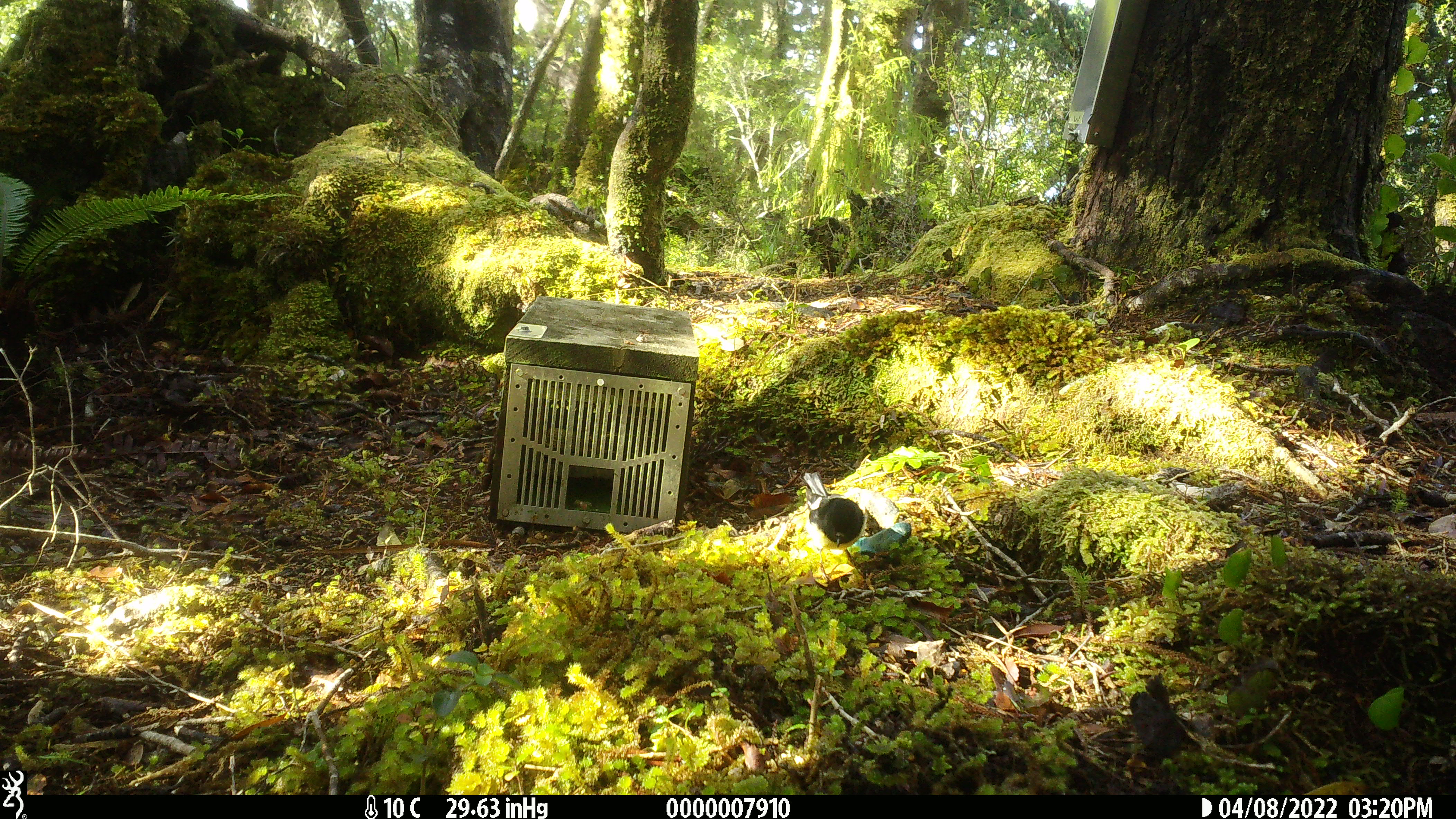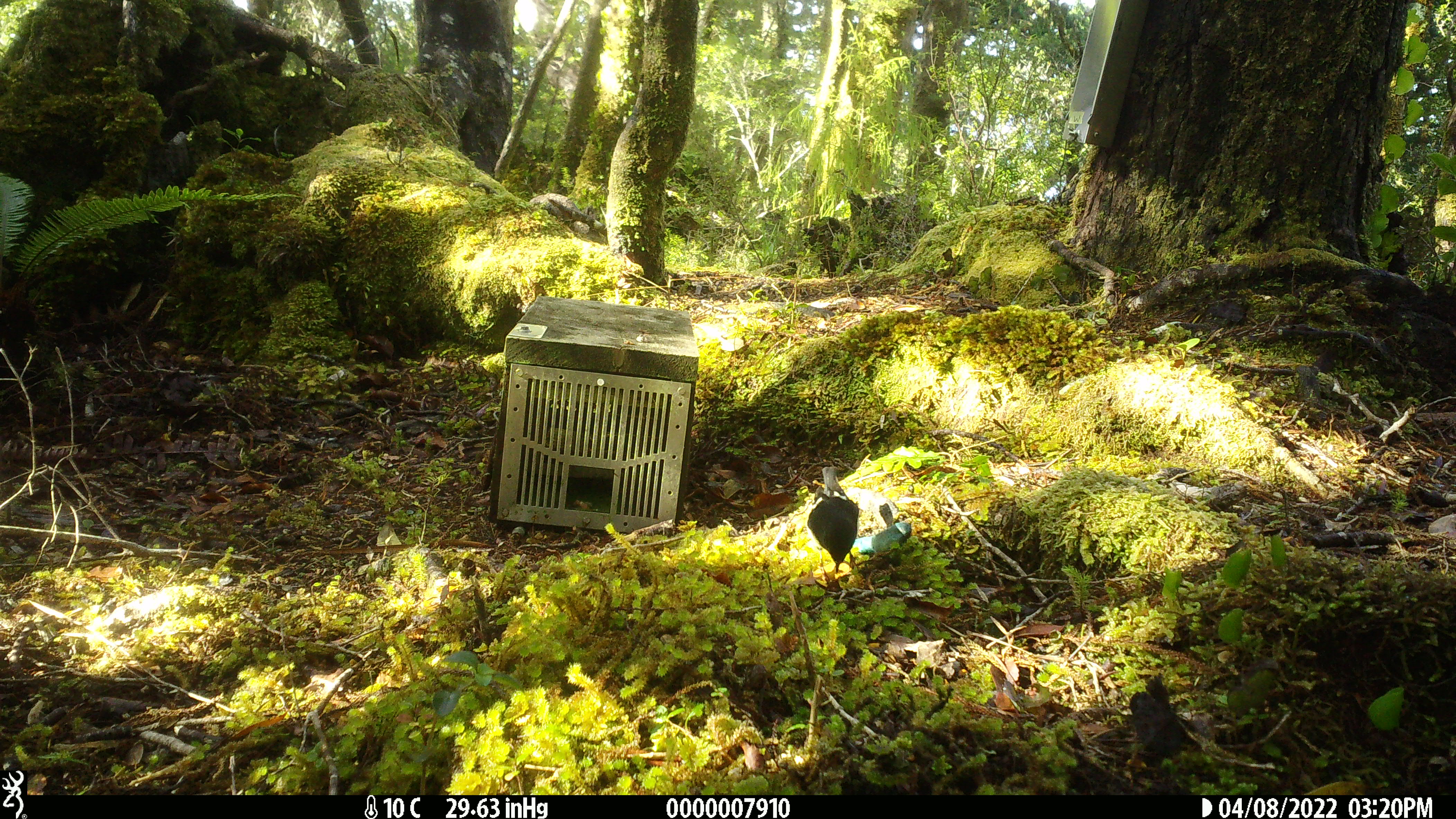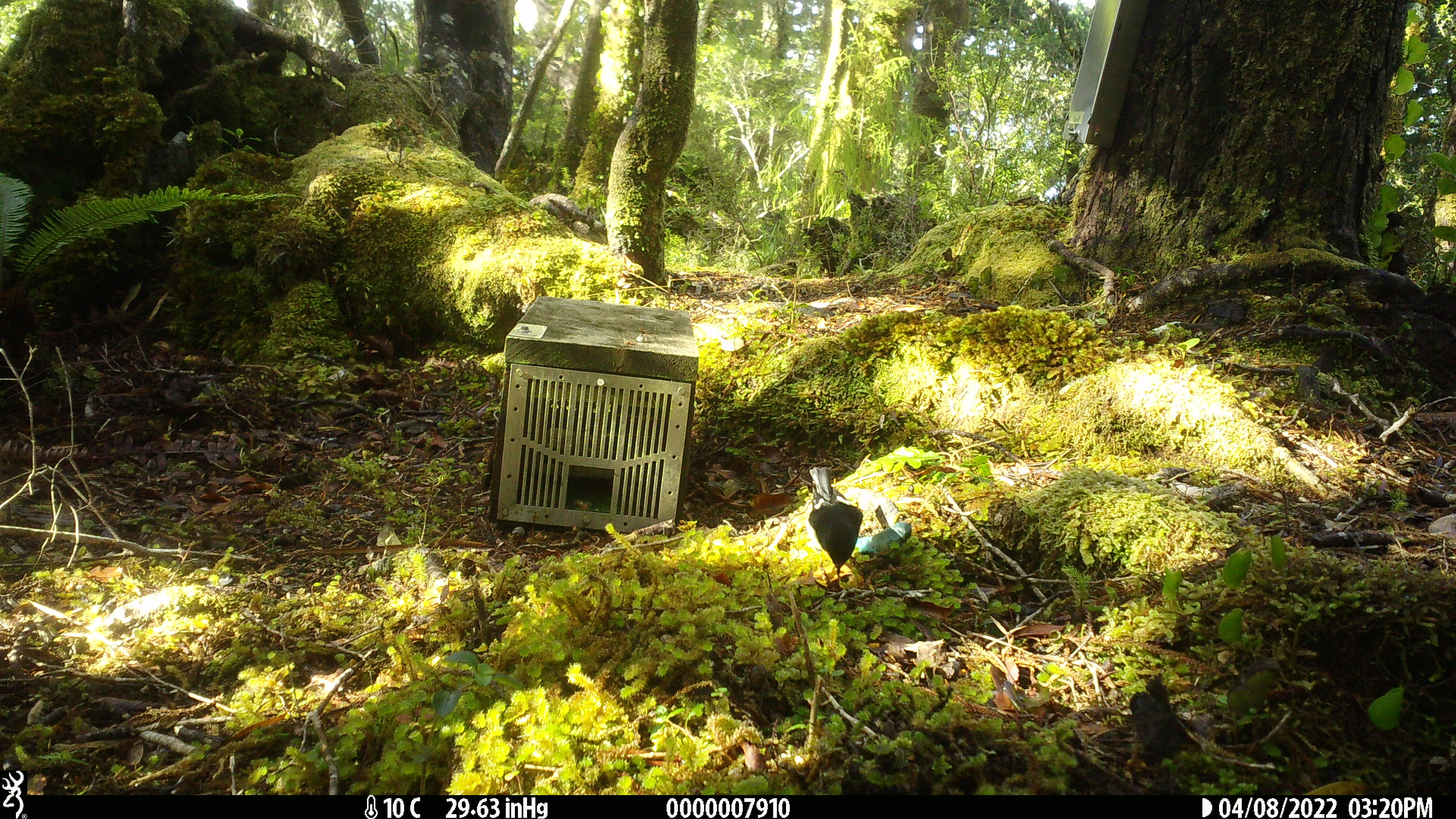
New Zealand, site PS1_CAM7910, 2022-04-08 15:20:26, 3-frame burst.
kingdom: Animalia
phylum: Chordata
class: Aves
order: Passeriformes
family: Petroicidae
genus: Petroica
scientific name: Petroica macrocephala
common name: tomtit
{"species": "tomtit (Petroica macrocephala)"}